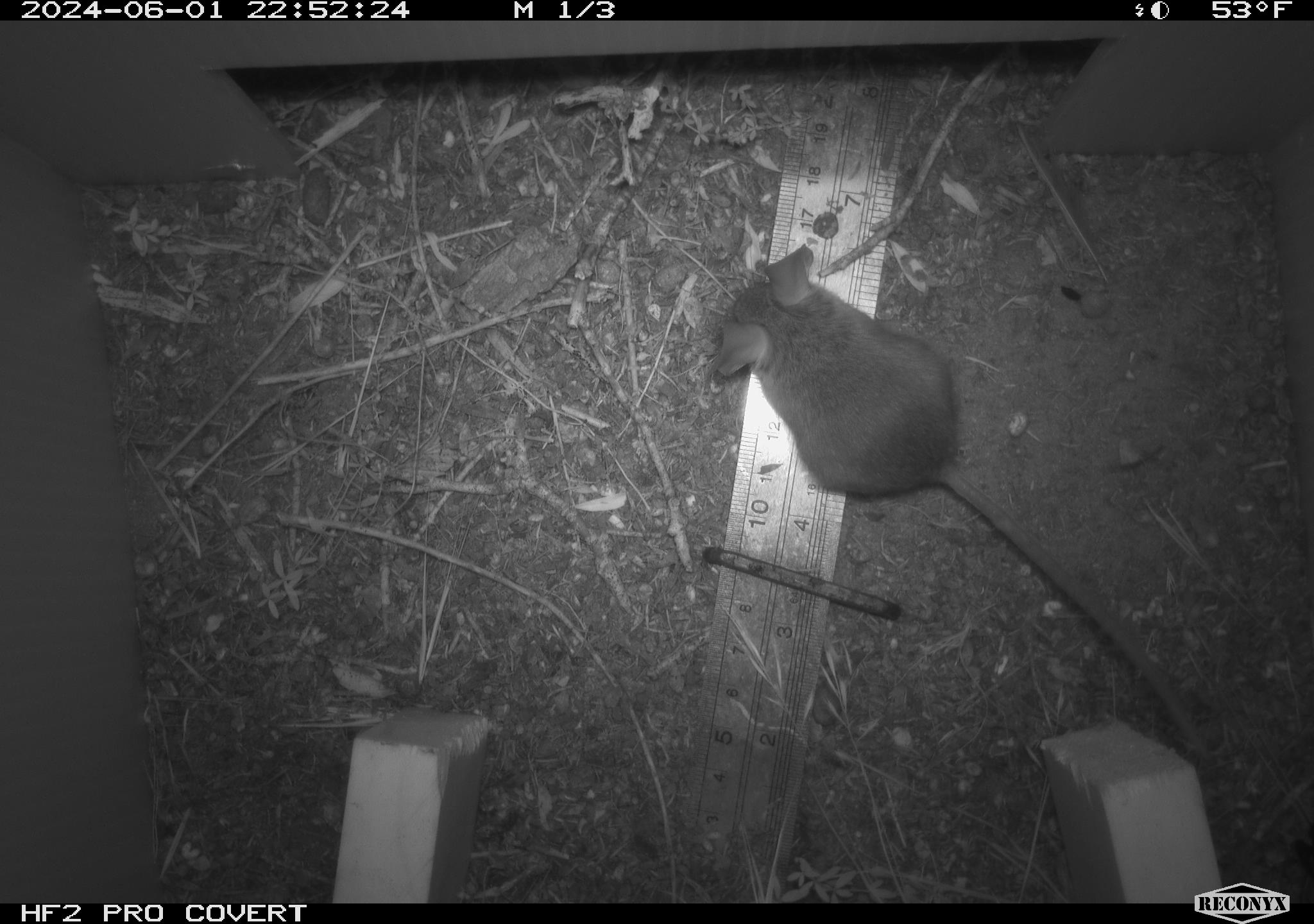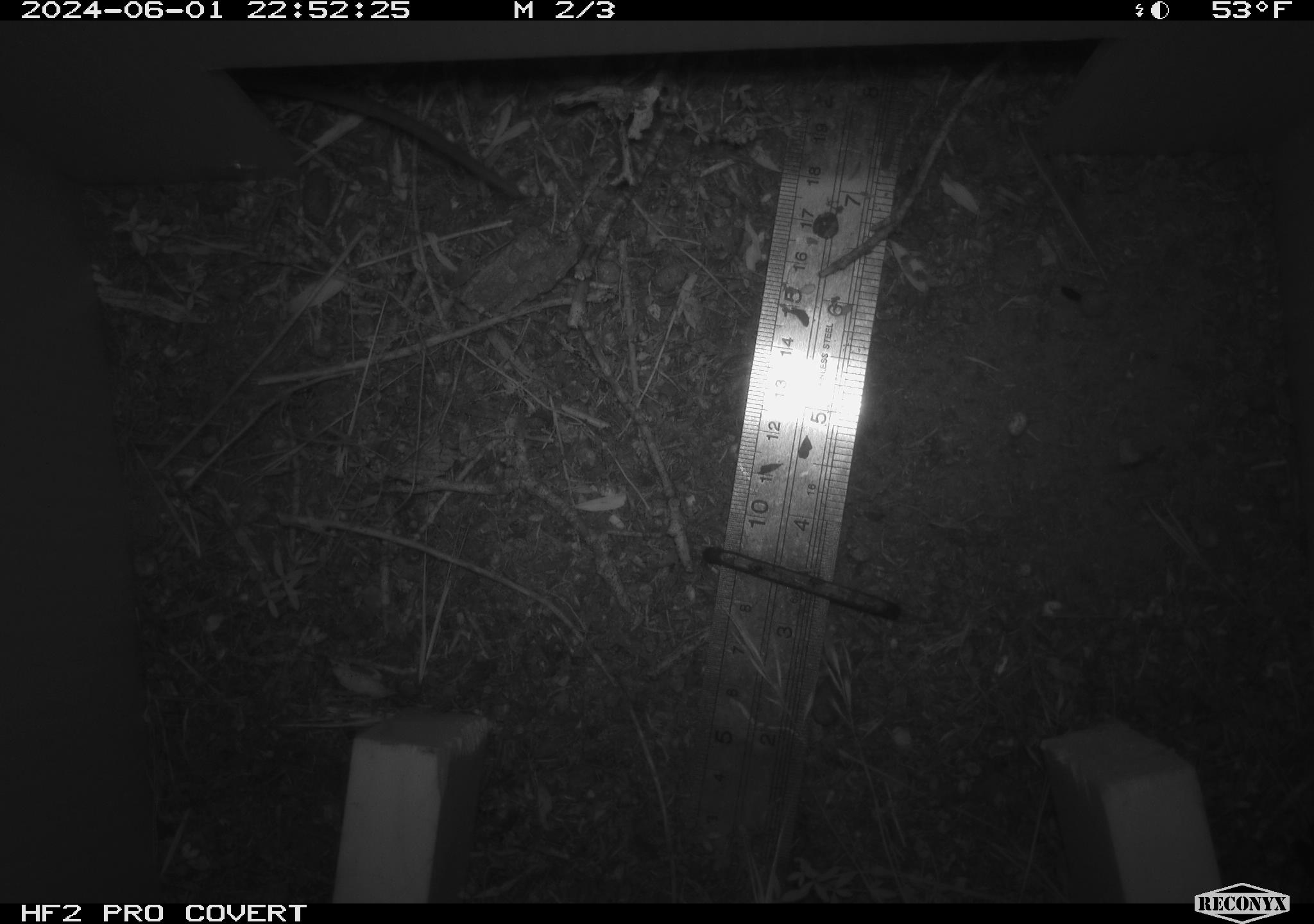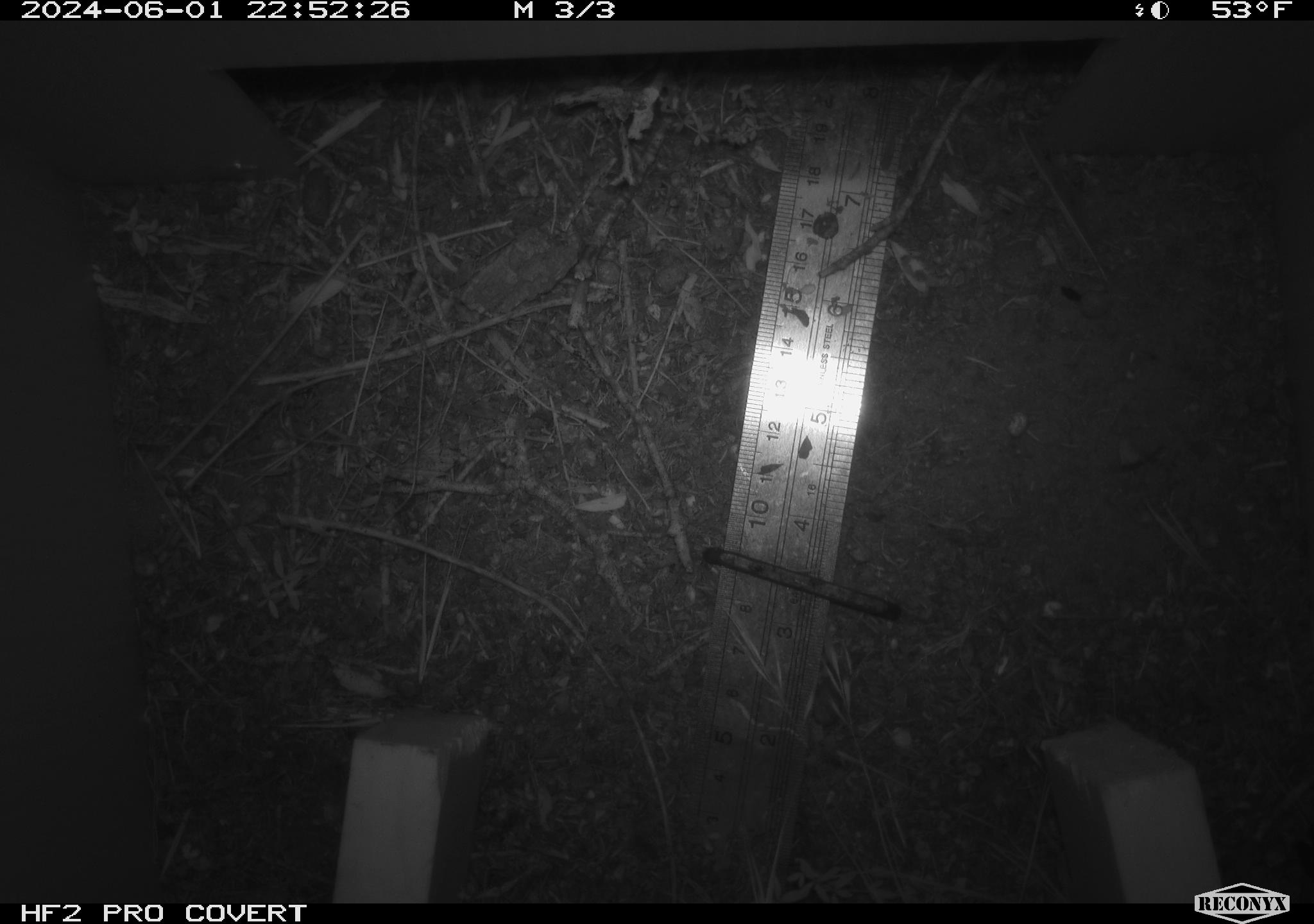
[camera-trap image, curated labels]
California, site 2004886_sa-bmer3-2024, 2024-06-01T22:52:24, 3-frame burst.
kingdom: Animalia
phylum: Chordata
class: Mammalia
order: Rodentia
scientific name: Rodentia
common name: mouse species